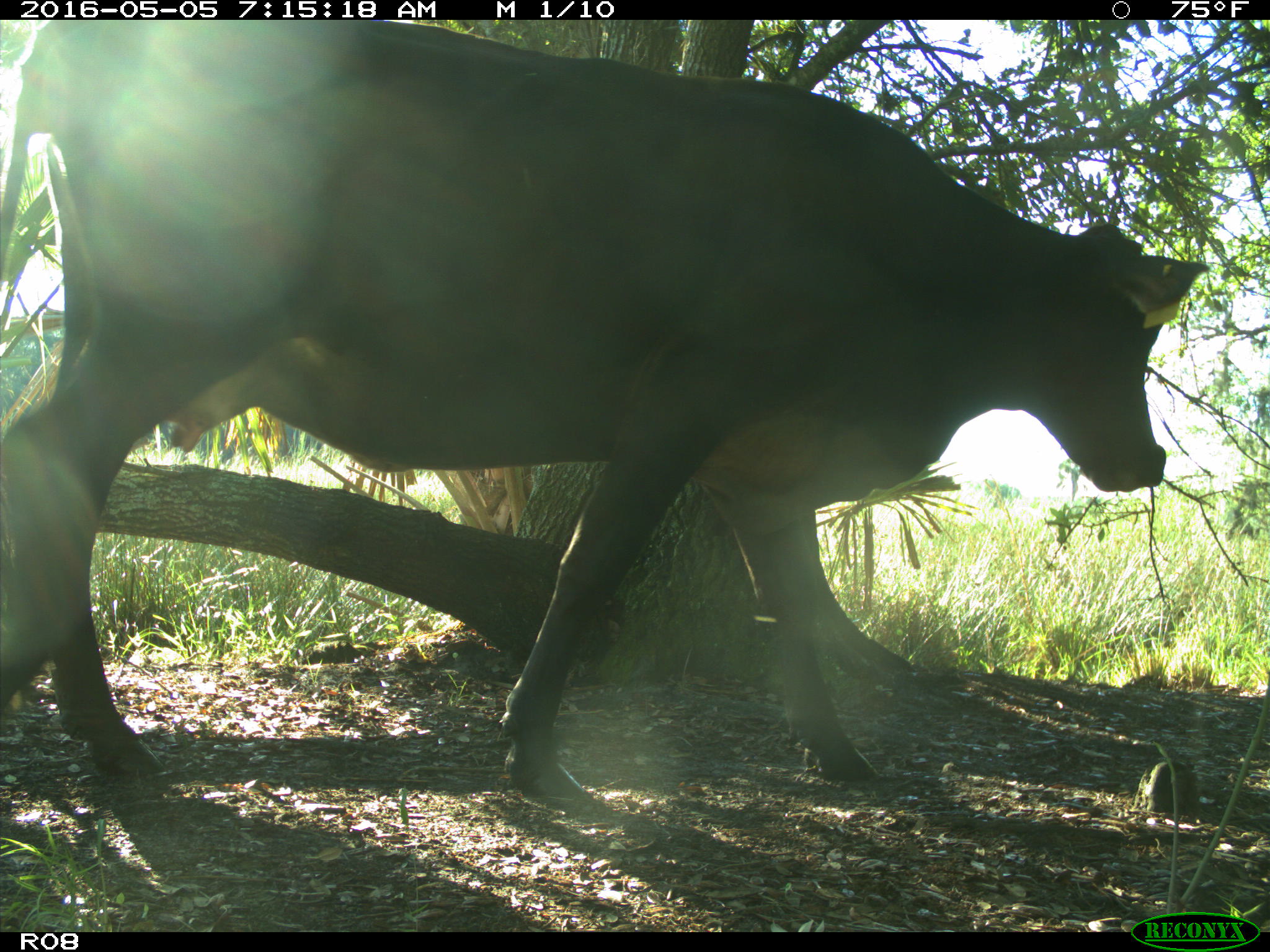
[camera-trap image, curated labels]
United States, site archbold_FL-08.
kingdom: Animalia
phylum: Chordata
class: Mammalia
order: Artiodactyla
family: Bovidae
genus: Bos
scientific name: Bos taurus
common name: domestic cow